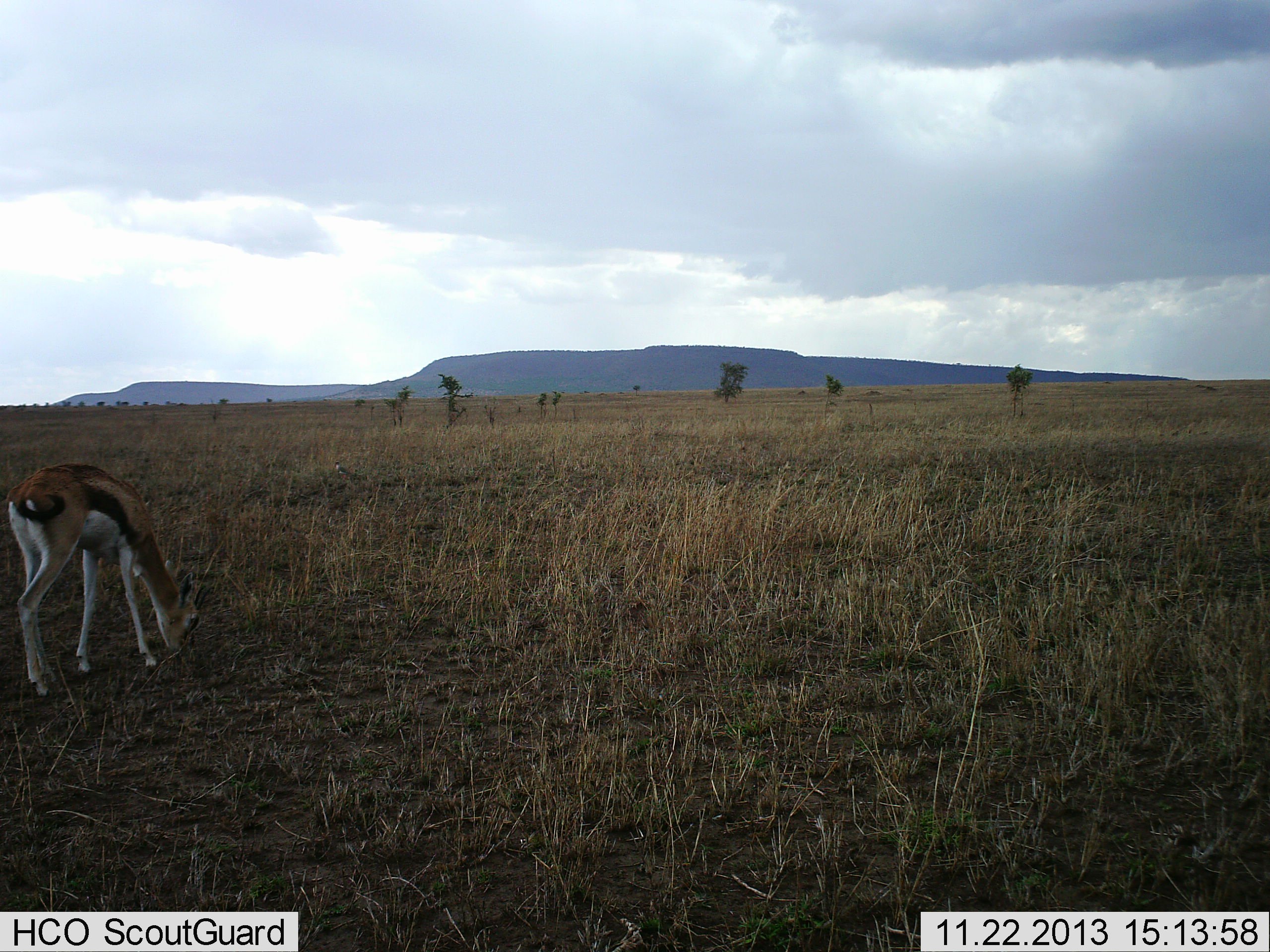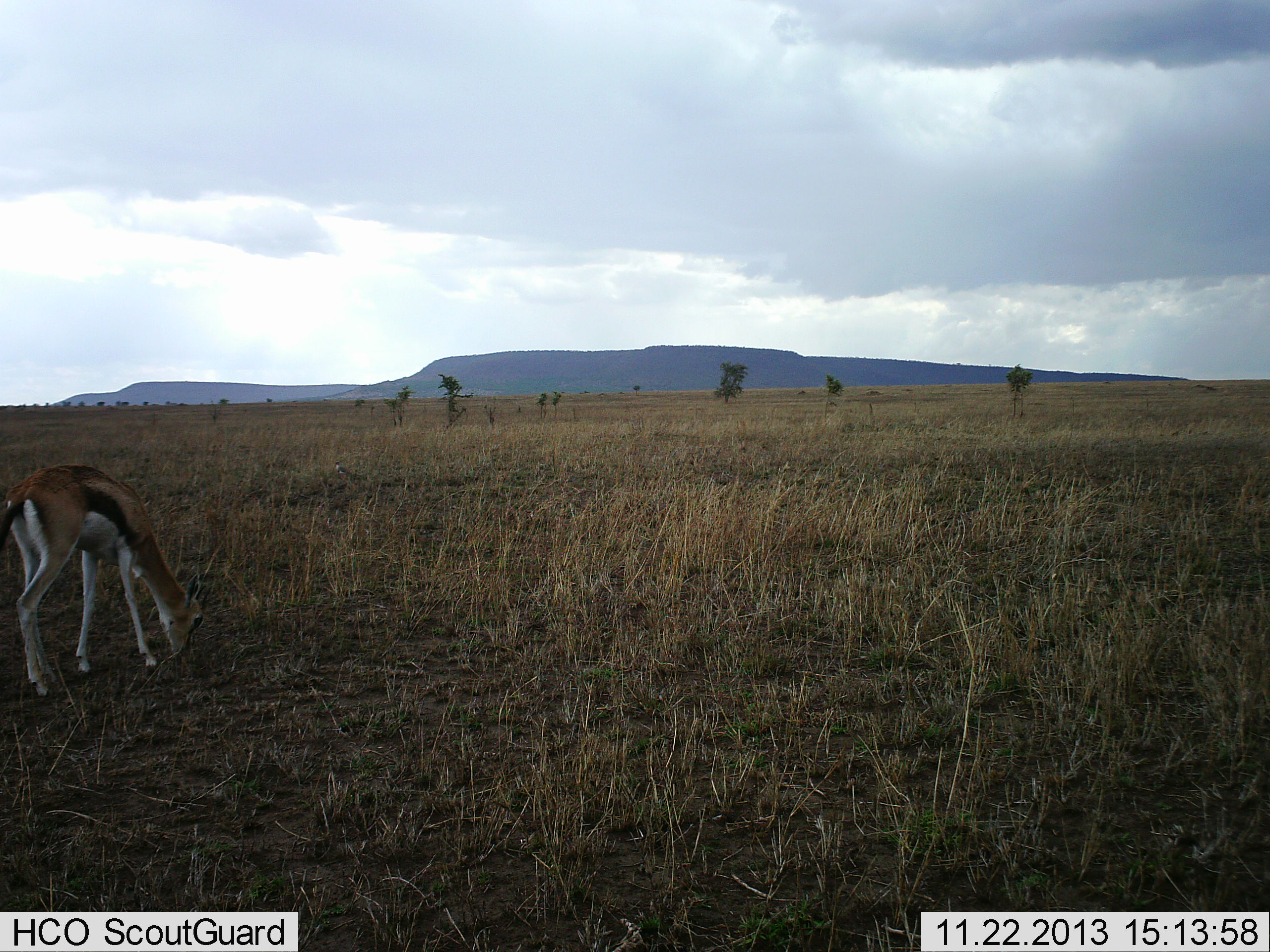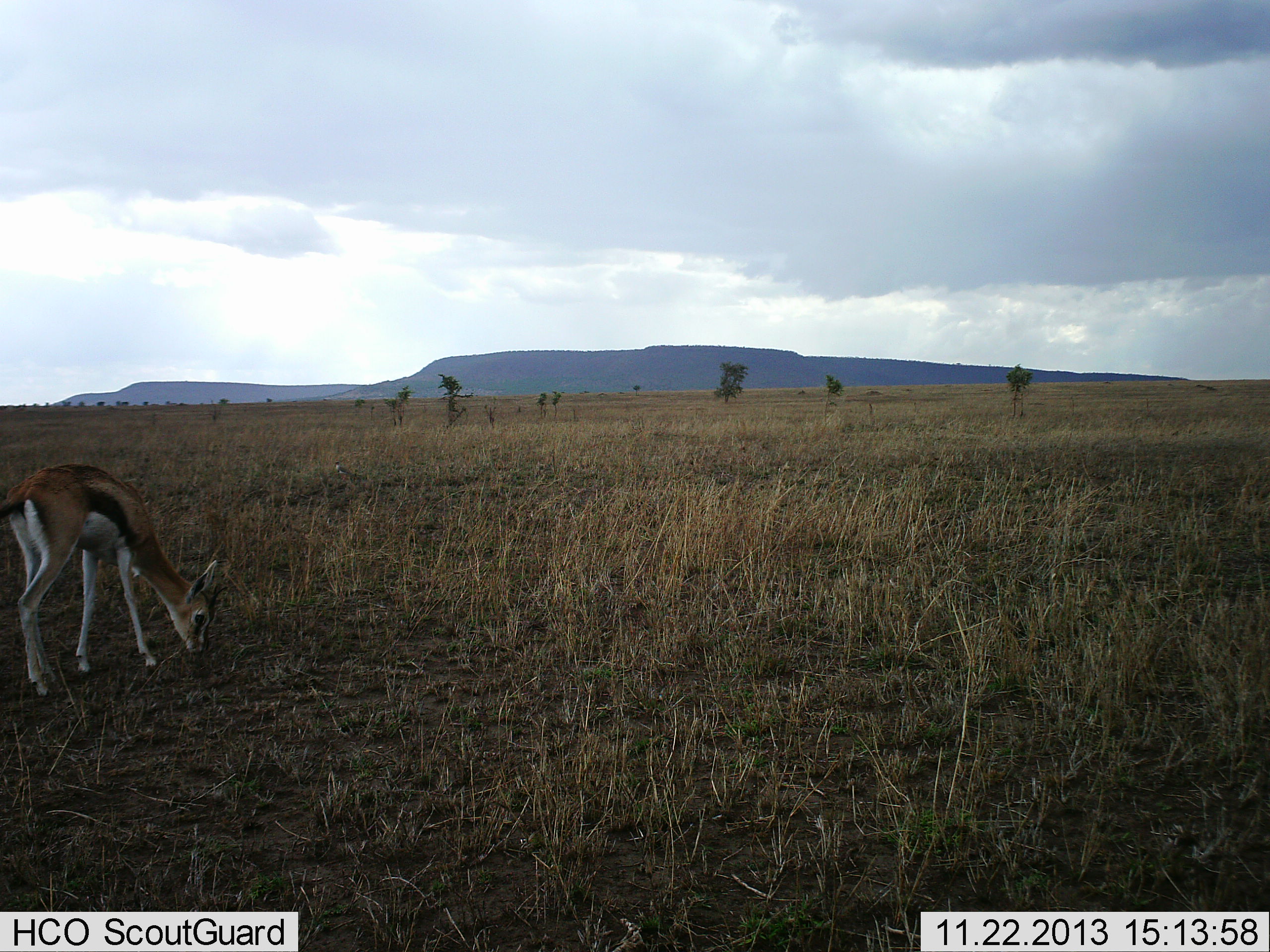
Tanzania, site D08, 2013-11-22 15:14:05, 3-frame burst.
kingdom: Animalia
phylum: Chordata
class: Mammalia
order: Artiodactyla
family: Bovidae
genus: Eudorcas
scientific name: Eudorcas thomsonii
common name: thomson's gazelle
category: gazellethomsons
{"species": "gazellethomsons (thomson's gazelle) (Eudorcas thomsonii)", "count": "1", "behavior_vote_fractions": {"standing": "30%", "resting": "10%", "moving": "0%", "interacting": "0%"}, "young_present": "10%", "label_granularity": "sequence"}